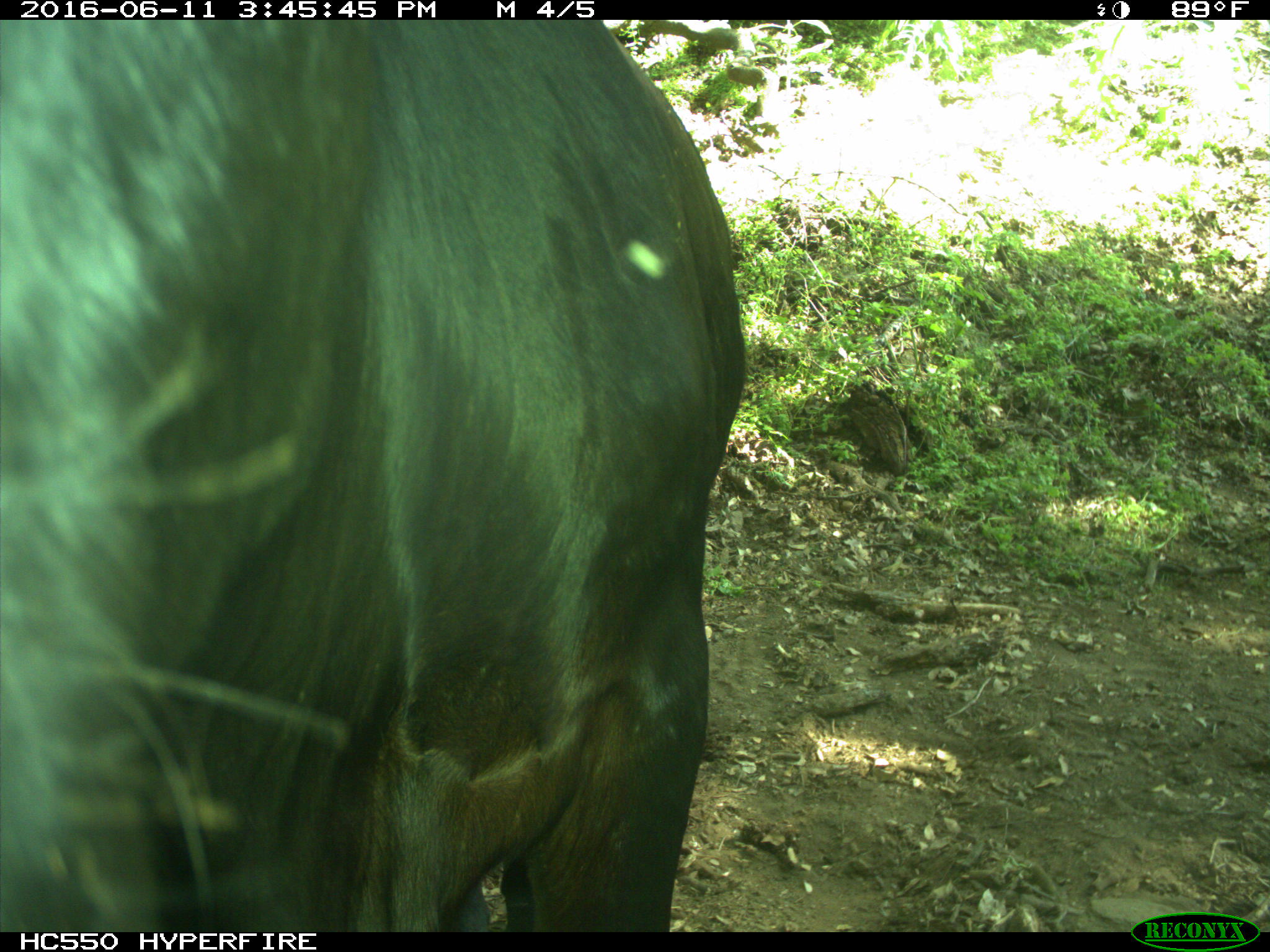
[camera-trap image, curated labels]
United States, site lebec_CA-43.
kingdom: Animalia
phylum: Chordata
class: Mammalia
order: Artiodactyla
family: Bovidae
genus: Bos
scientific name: Bos taurus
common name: domestic cow